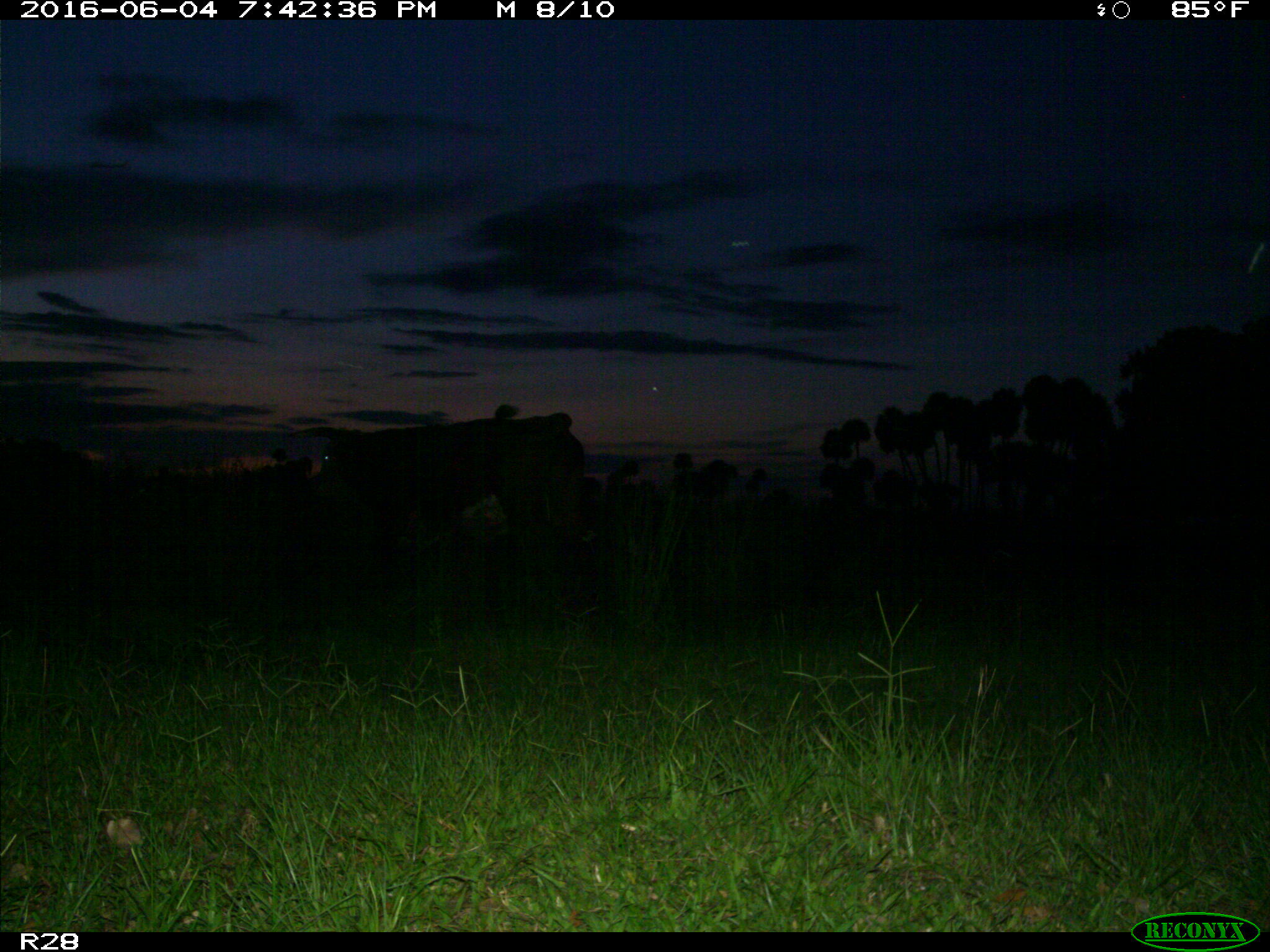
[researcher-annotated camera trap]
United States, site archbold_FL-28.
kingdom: Animalia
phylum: Chordata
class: Mammalia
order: Artiodactyla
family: Bovidae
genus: Bos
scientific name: Bos taurus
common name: domestic cow